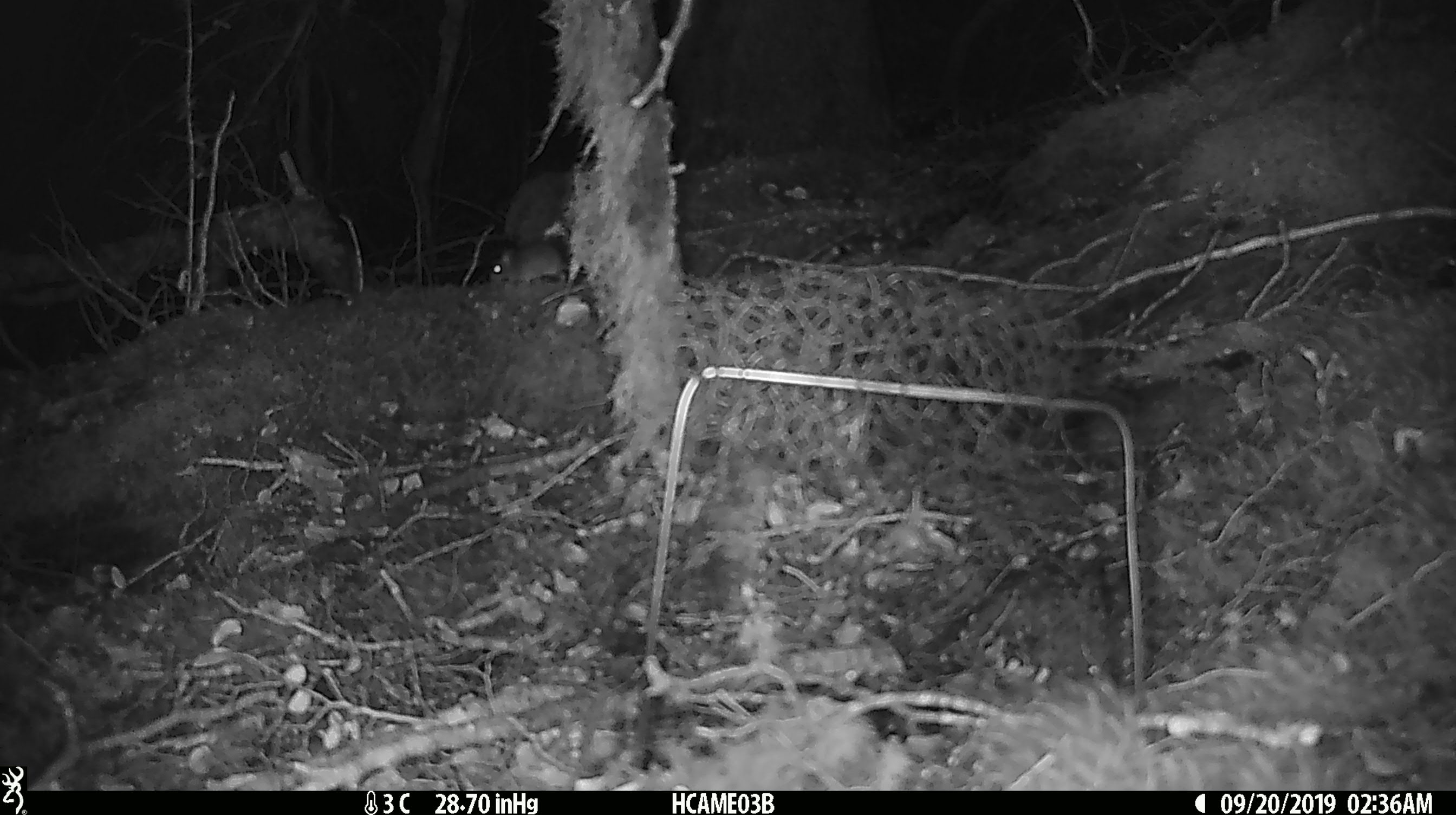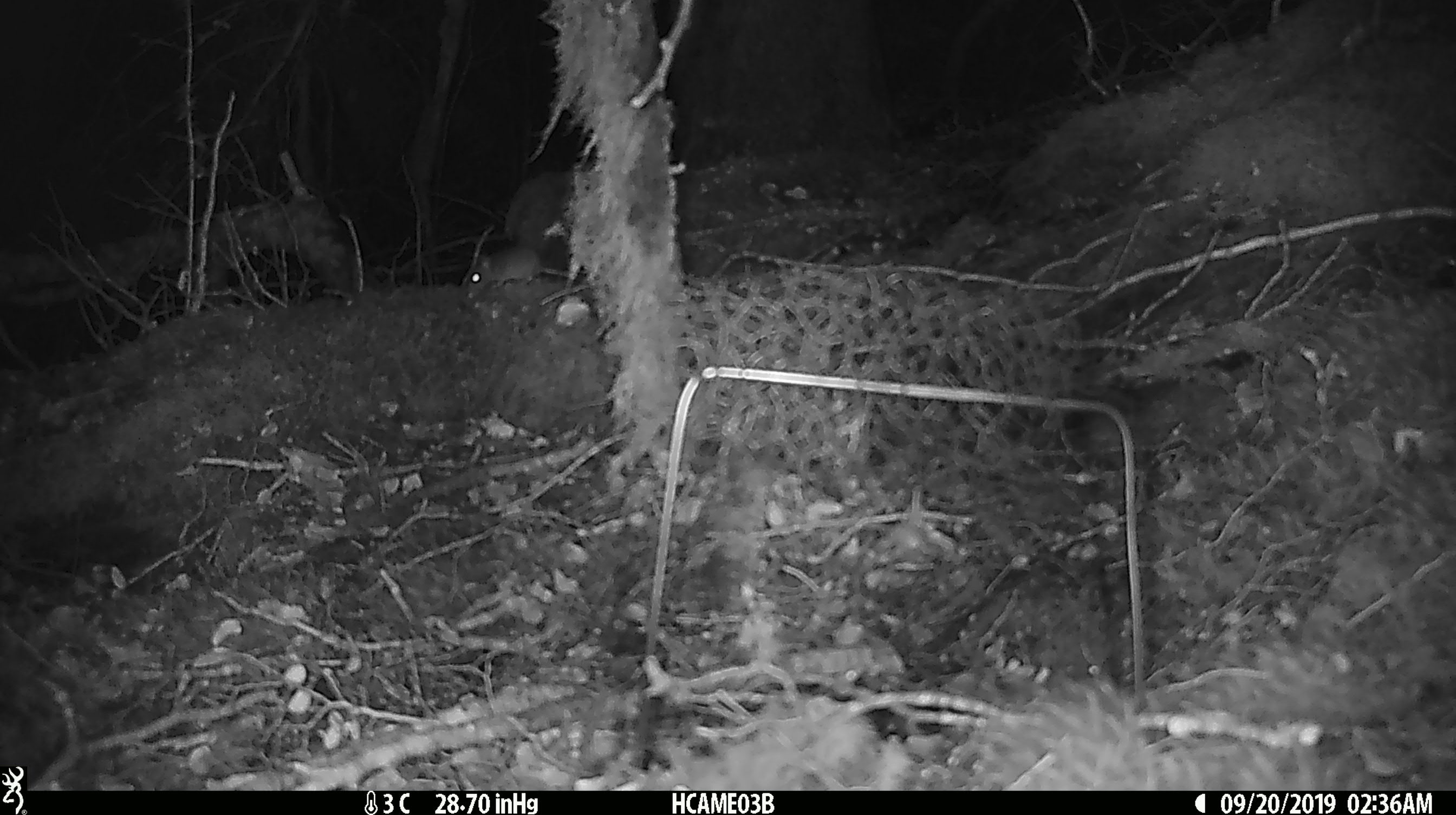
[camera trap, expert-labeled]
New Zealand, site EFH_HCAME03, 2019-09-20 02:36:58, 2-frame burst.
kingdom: Animalia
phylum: Chordata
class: Mammalia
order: Rodentia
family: Muridae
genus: Mus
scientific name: Mus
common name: mouse